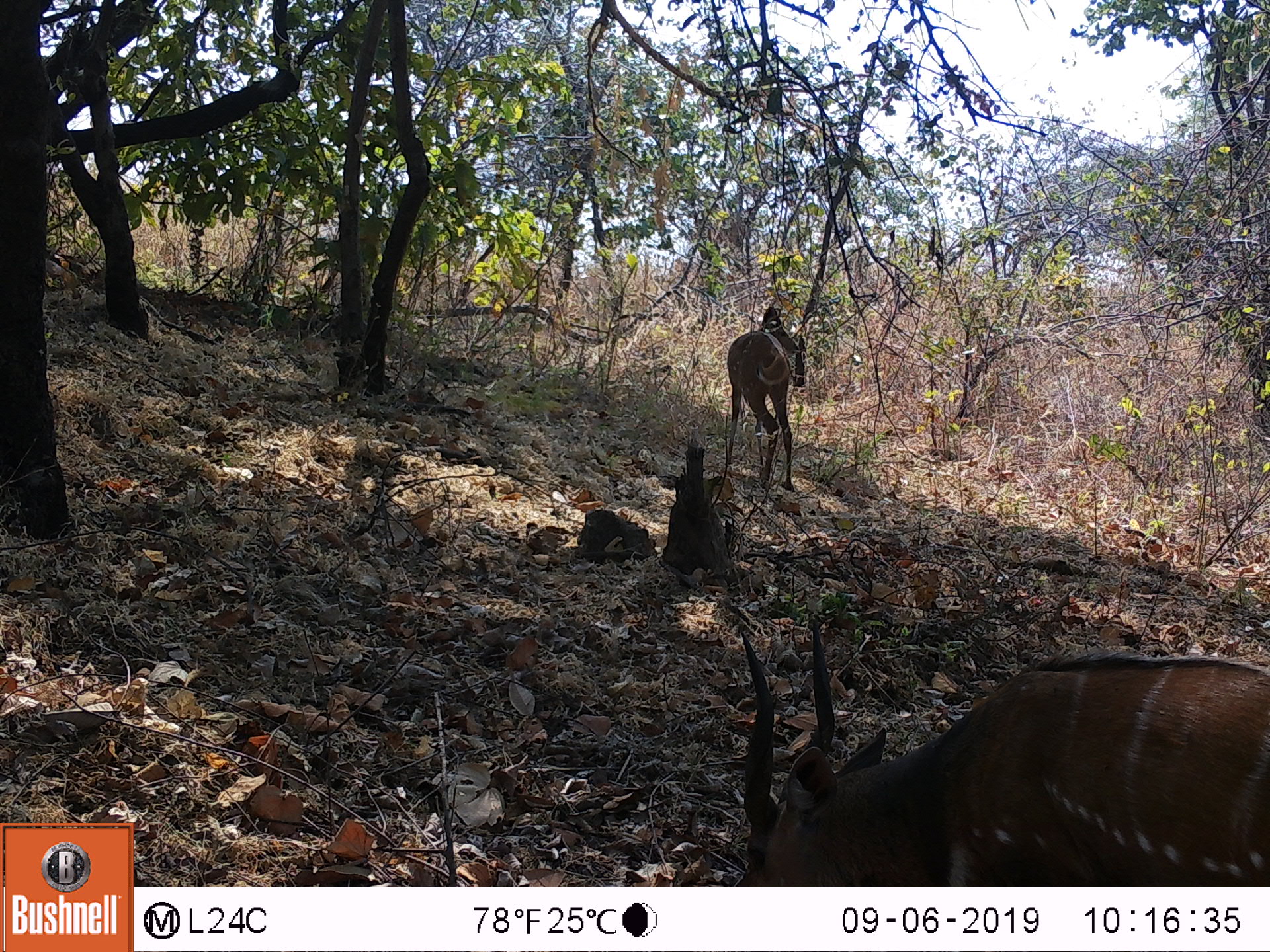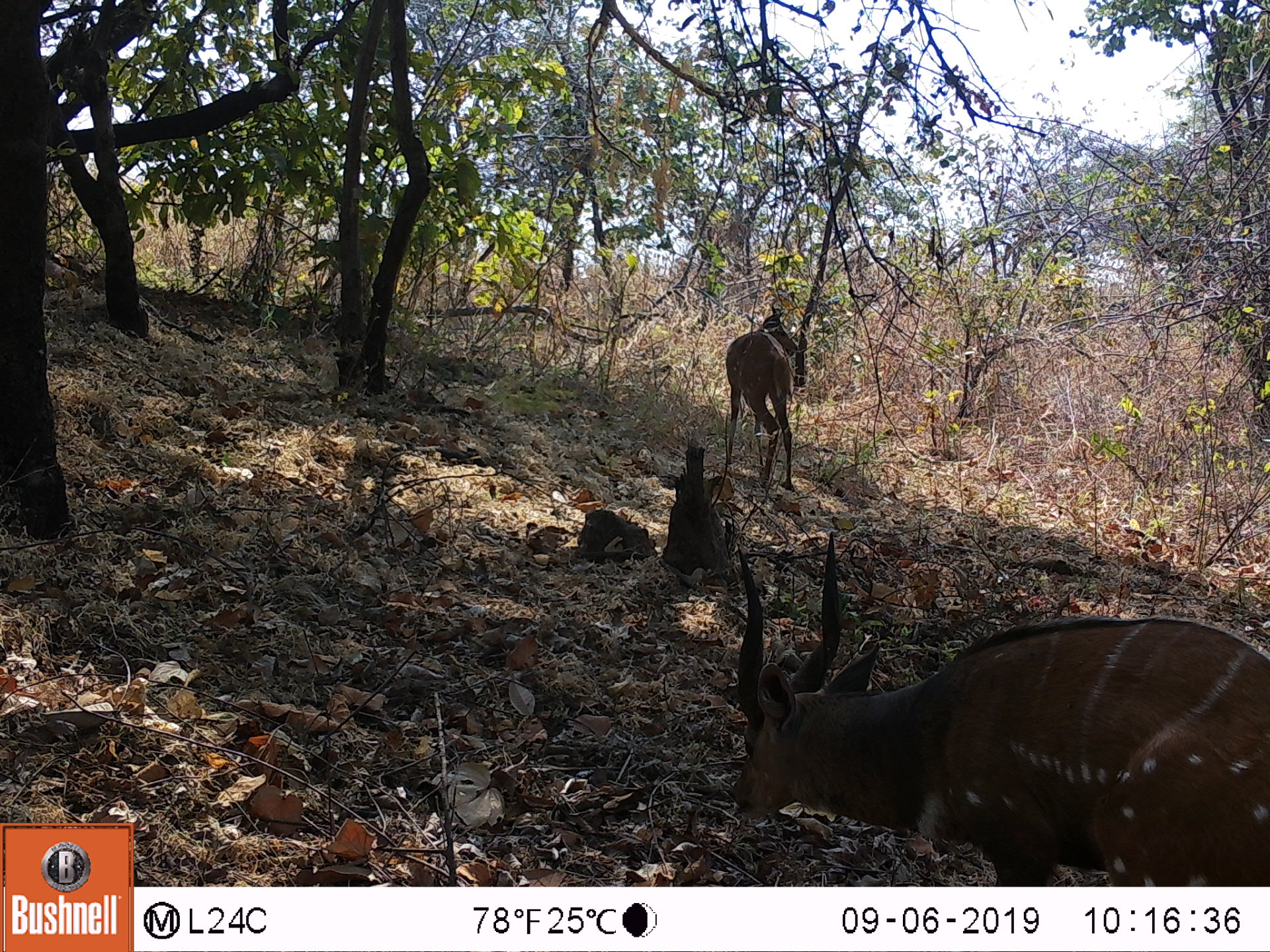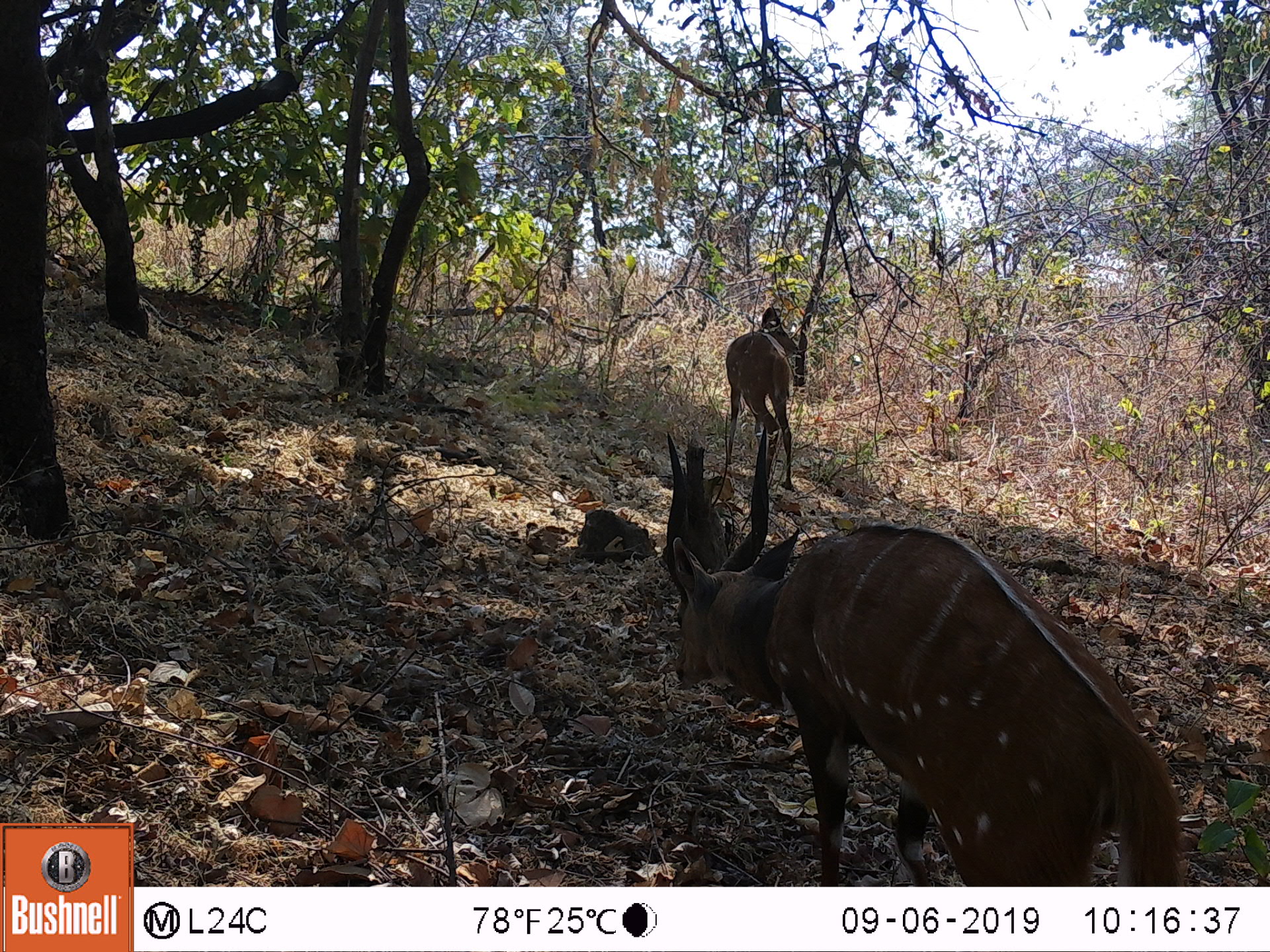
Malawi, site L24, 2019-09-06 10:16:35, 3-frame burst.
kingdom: Animalia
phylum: Chordata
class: Mammalia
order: Artiodactyla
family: Bovidae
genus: Tragelaphus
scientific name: Tragelaphus sylvaticus sylvaticus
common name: cape bushbuck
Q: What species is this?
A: Cape bushbuck (Tragelaphus sylvaticus sylvaticus).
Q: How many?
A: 2.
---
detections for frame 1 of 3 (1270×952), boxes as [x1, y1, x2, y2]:
cape bushbuck: [736, 592, 1268, 881]; [717, 298, 801, 494]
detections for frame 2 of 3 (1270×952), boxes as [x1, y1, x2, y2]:
cape bushbuck: [710, 536, 1264, 869]; [716, 292, 814, 511]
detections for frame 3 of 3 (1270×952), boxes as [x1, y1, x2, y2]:
cape bushbuck: [657, 428, 1183, 877]; [723, 299, 802, 489]